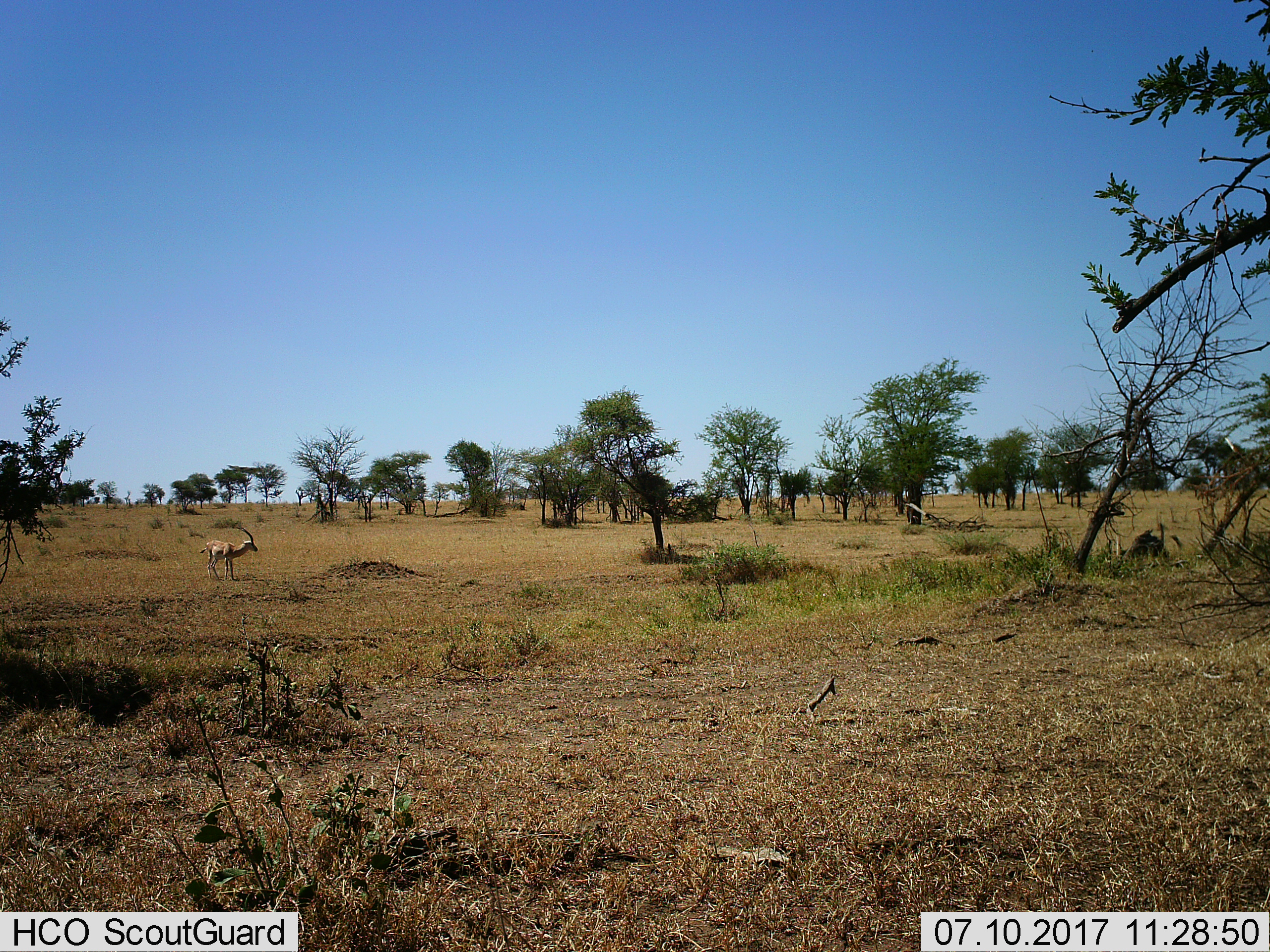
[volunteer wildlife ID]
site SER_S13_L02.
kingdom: Animalia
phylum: Chordata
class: Mammalia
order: Artiodactyla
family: Bovidae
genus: Nanger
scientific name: Nanger granti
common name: grant's gazelle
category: gazellegrants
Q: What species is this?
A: Gazellegrants (grant's gazelle) (Nanger granti).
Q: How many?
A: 1.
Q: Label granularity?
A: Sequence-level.